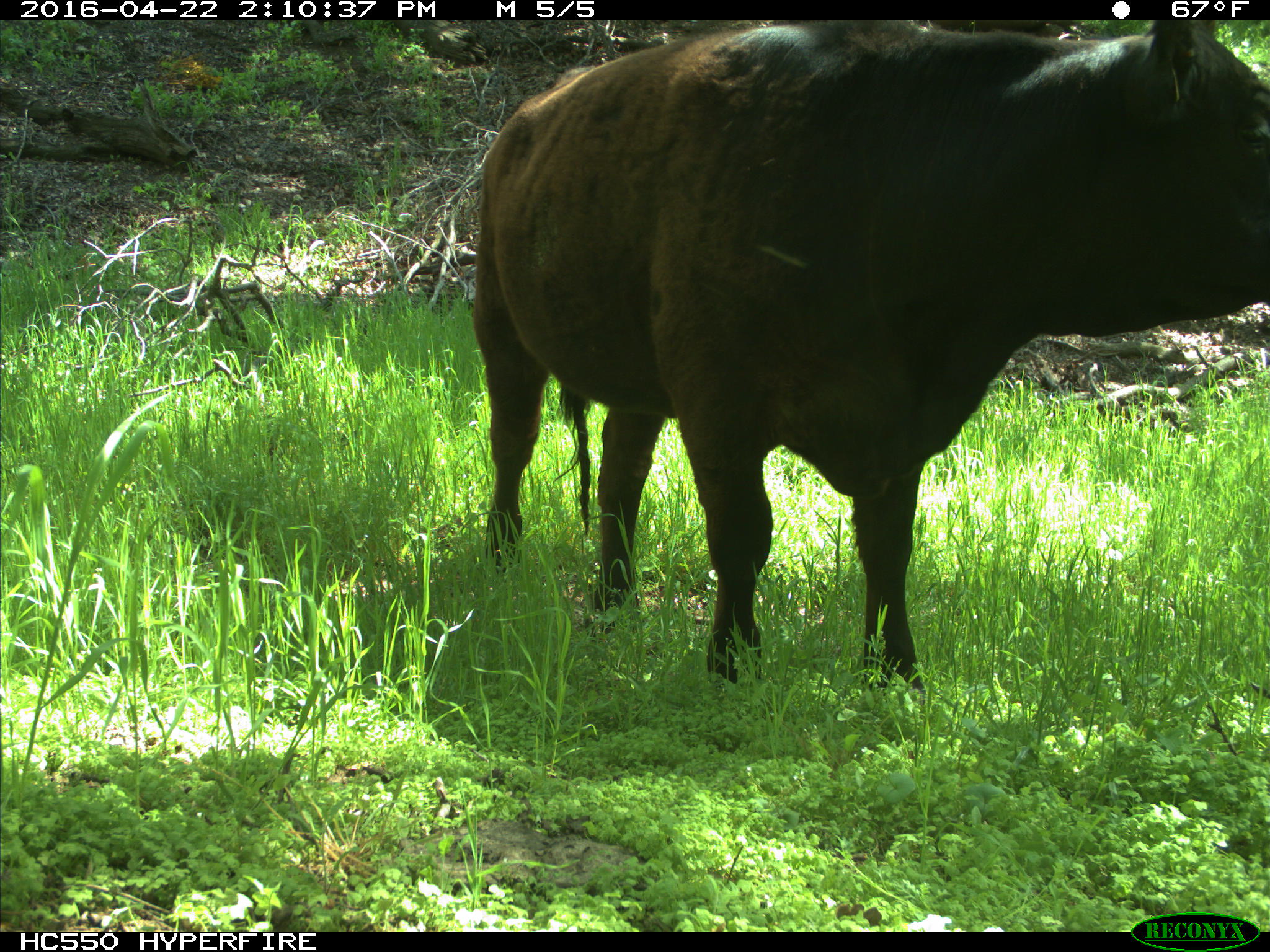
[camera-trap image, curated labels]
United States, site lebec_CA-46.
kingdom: Animalia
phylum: Chordata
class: Mammalia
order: Artiodactyla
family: Bovidae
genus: Bos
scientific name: Bos taurus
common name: domestic cow